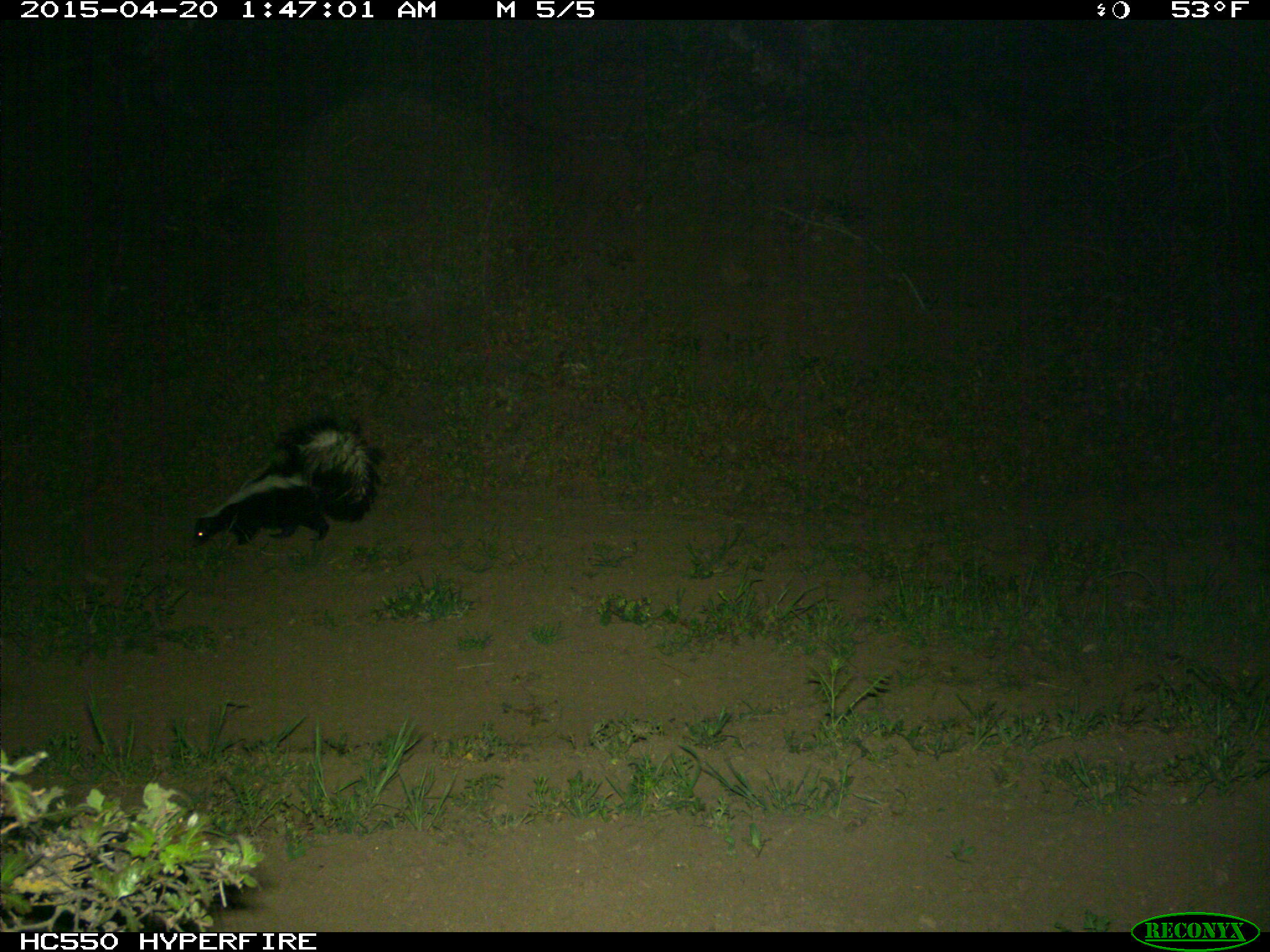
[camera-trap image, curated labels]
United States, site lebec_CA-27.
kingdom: Animalia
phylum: Chordata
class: Mammalia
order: Carnivora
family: Mephitidae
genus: Mephitis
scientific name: Mephitis mephitis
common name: striped skunk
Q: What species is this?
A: Mephitis mephitis (striped skunk).